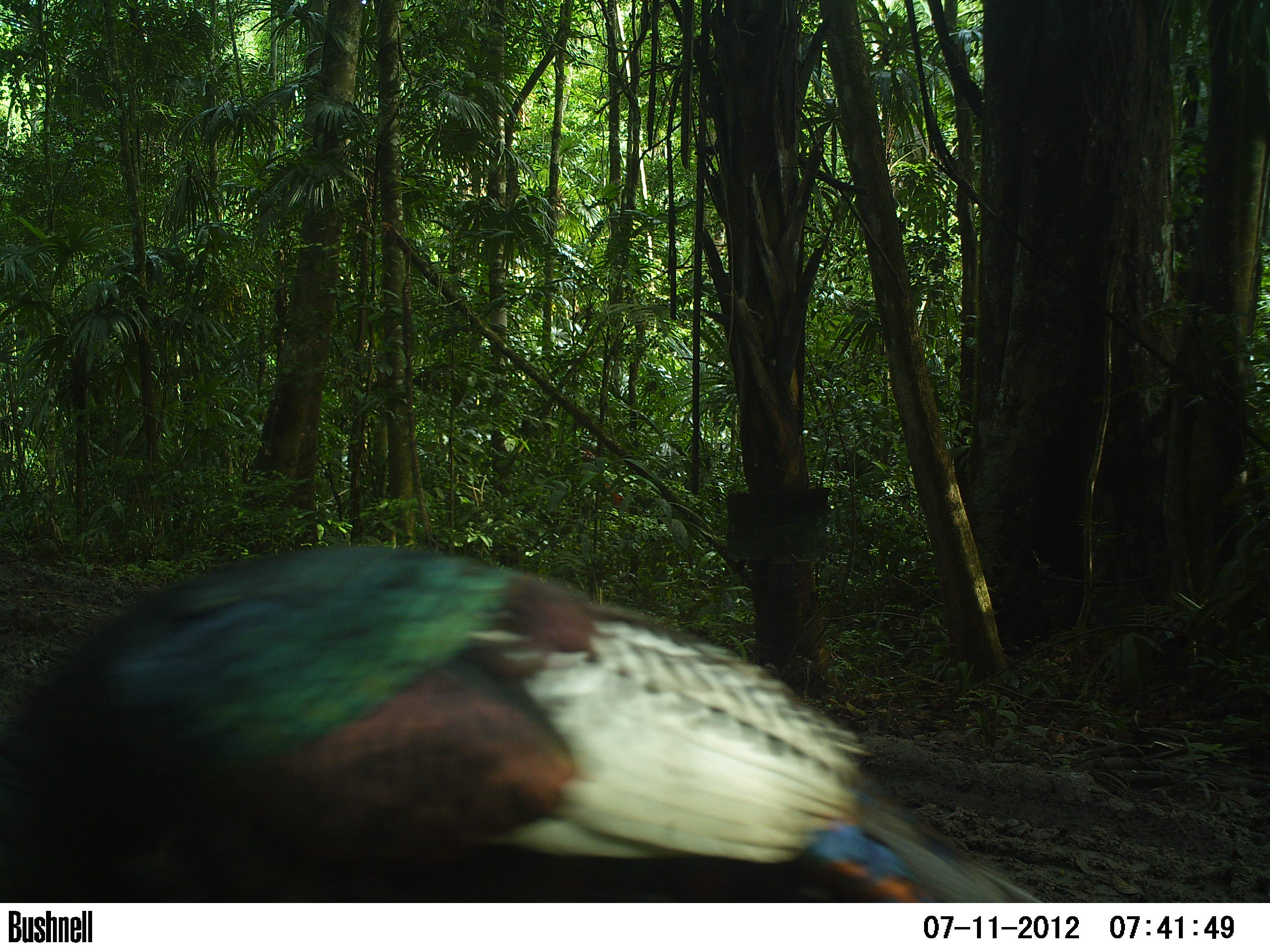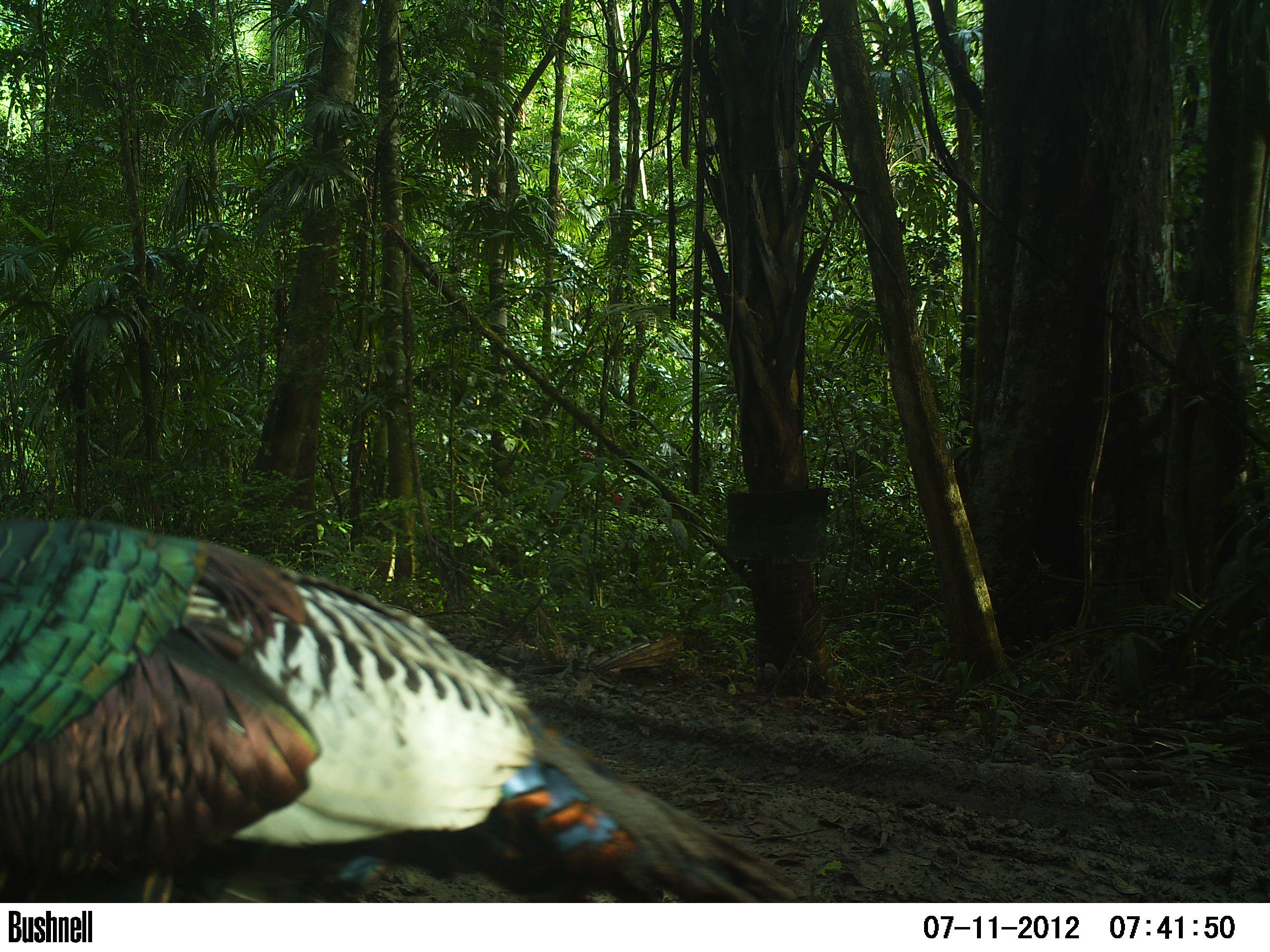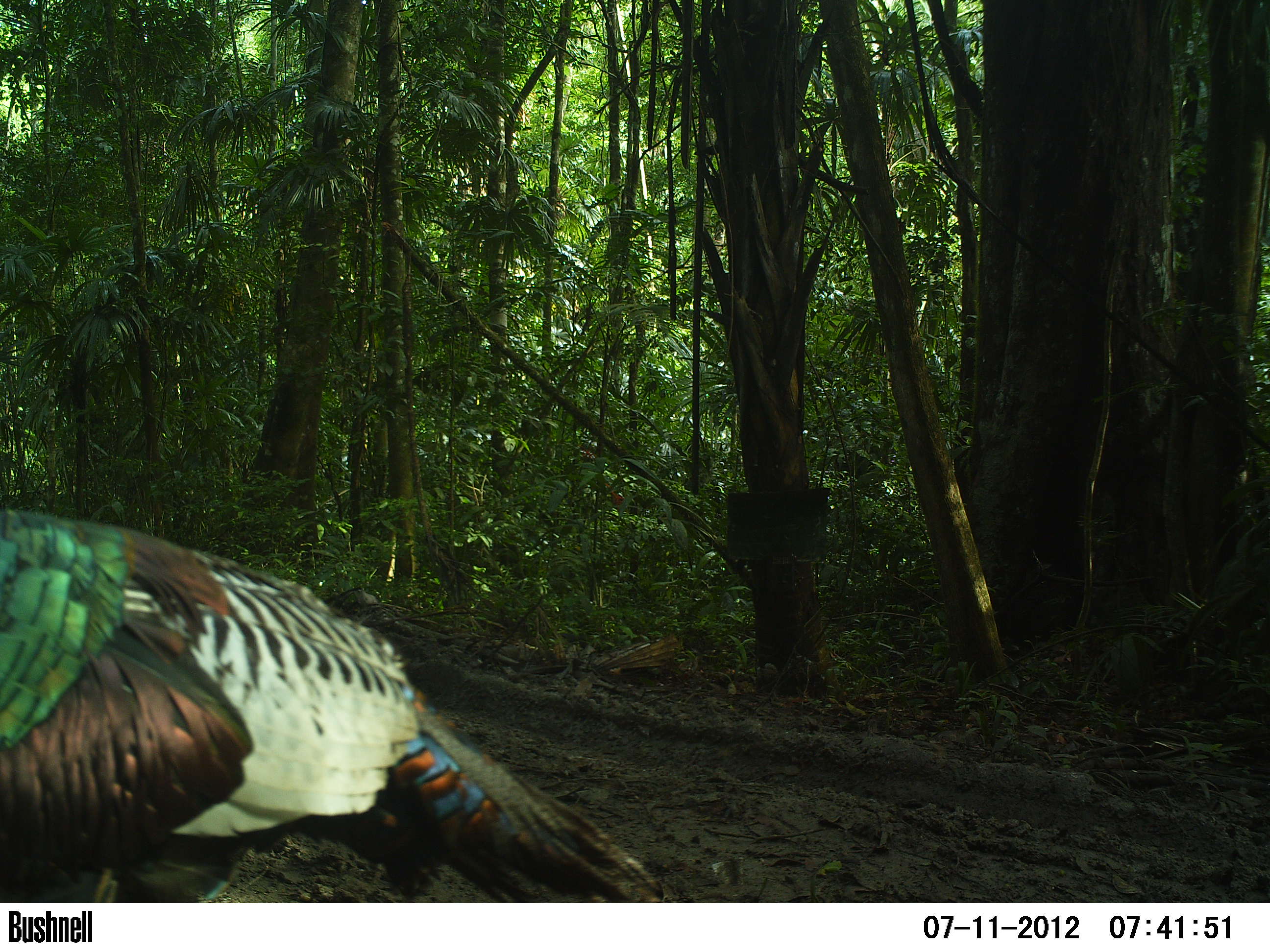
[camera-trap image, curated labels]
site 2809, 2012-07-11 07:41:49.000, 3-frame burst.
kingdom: Animalia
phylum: Chordata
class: Aves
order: Galliformes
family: Phasianidae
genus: Meleagris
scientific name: Meleagris ocellata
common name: ocellated turkey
Meleagris ocellata (ocellated turkey), count 1, age adult.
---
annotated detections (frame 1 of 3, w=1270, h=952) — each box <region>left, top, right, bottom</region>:
meleagris ocellata: <region>2, 541, 1045, 901</region>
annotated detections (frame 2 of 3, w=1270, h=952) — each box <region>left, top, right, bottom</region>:
meleagris ocellata: <region>1, 515, 807, 904</region>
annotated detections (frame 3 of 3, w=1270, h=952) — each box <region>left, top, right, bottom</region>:
meleagris ocellata: <region>0, 504, 670, 903</region>